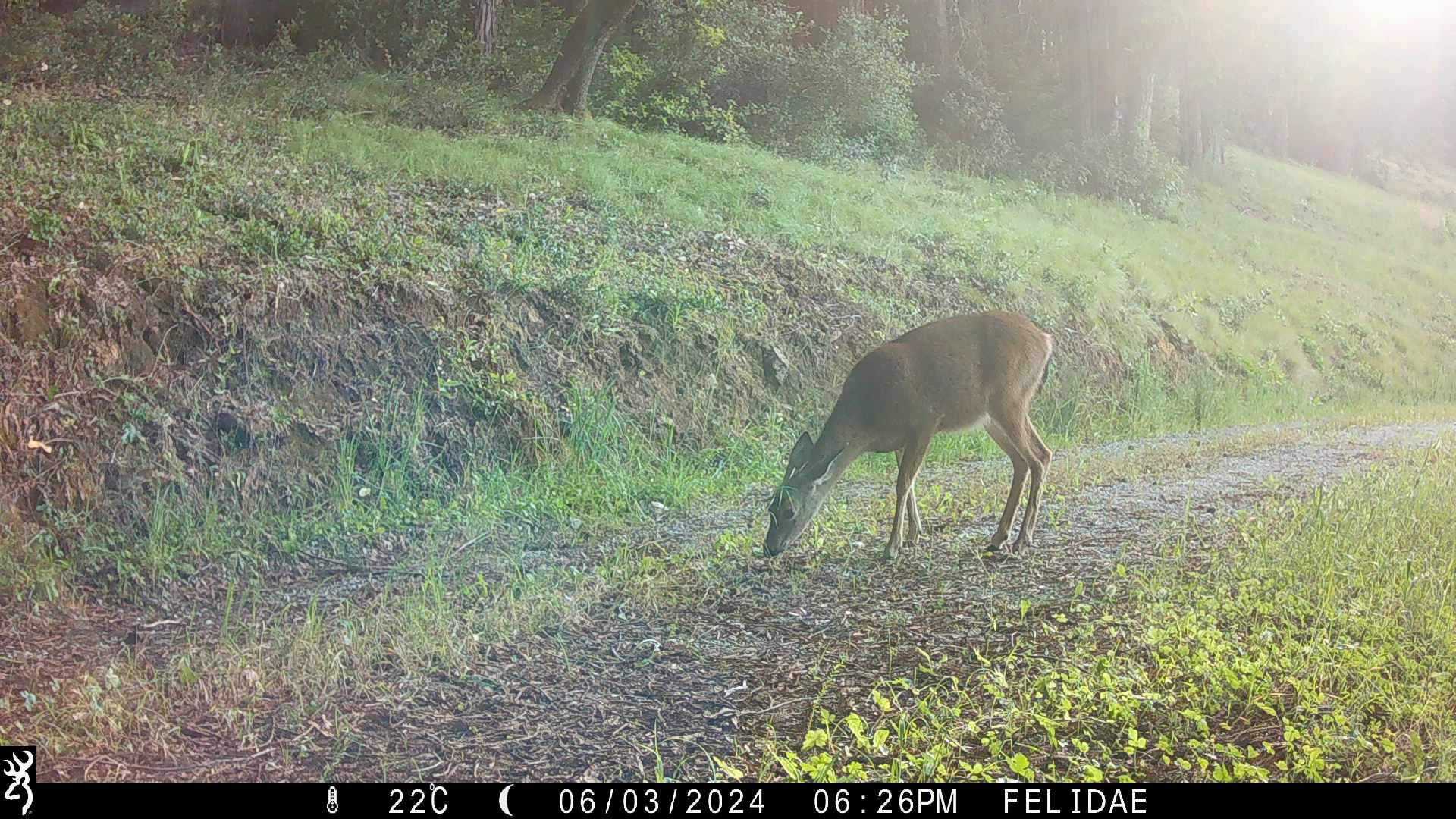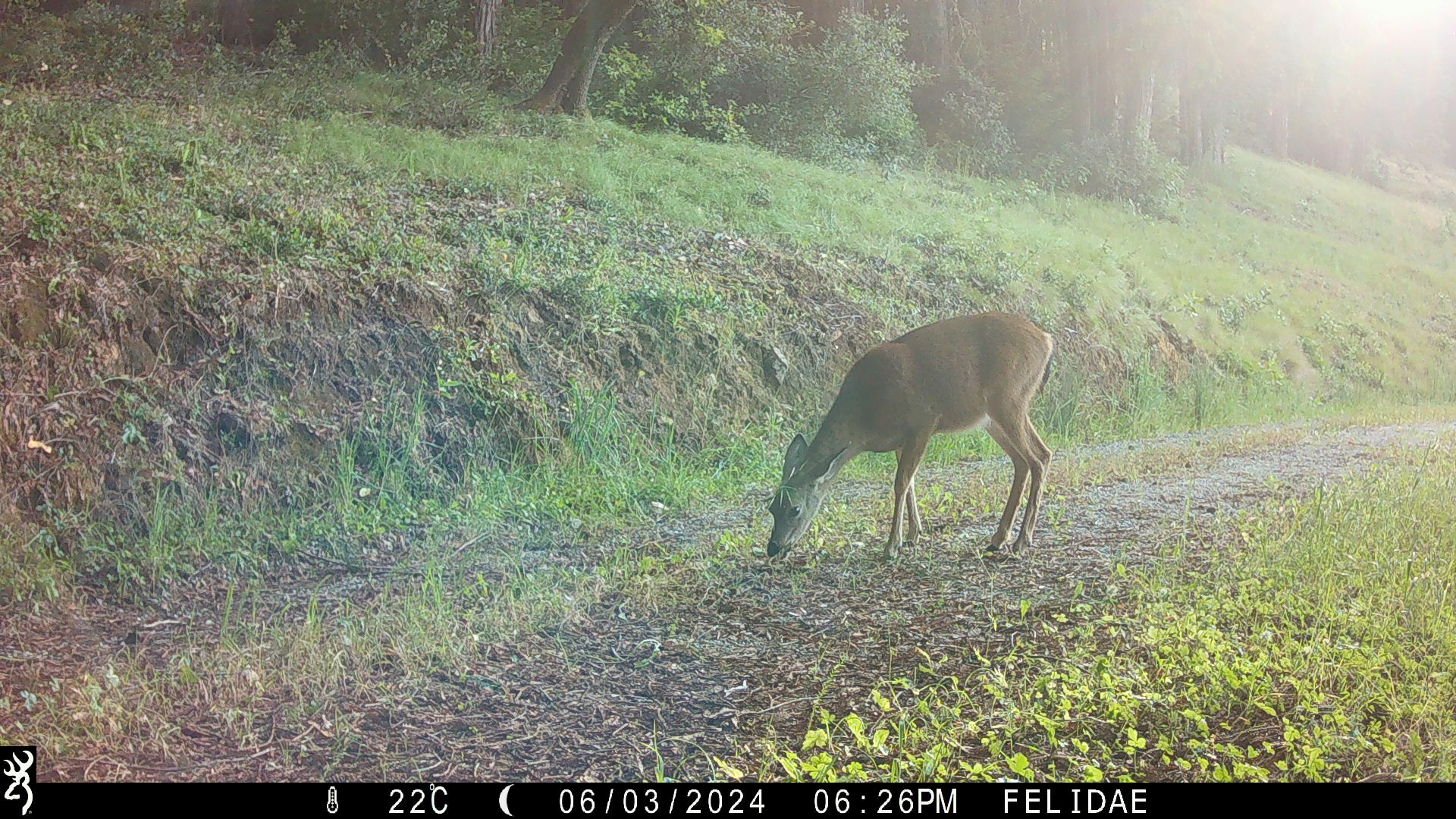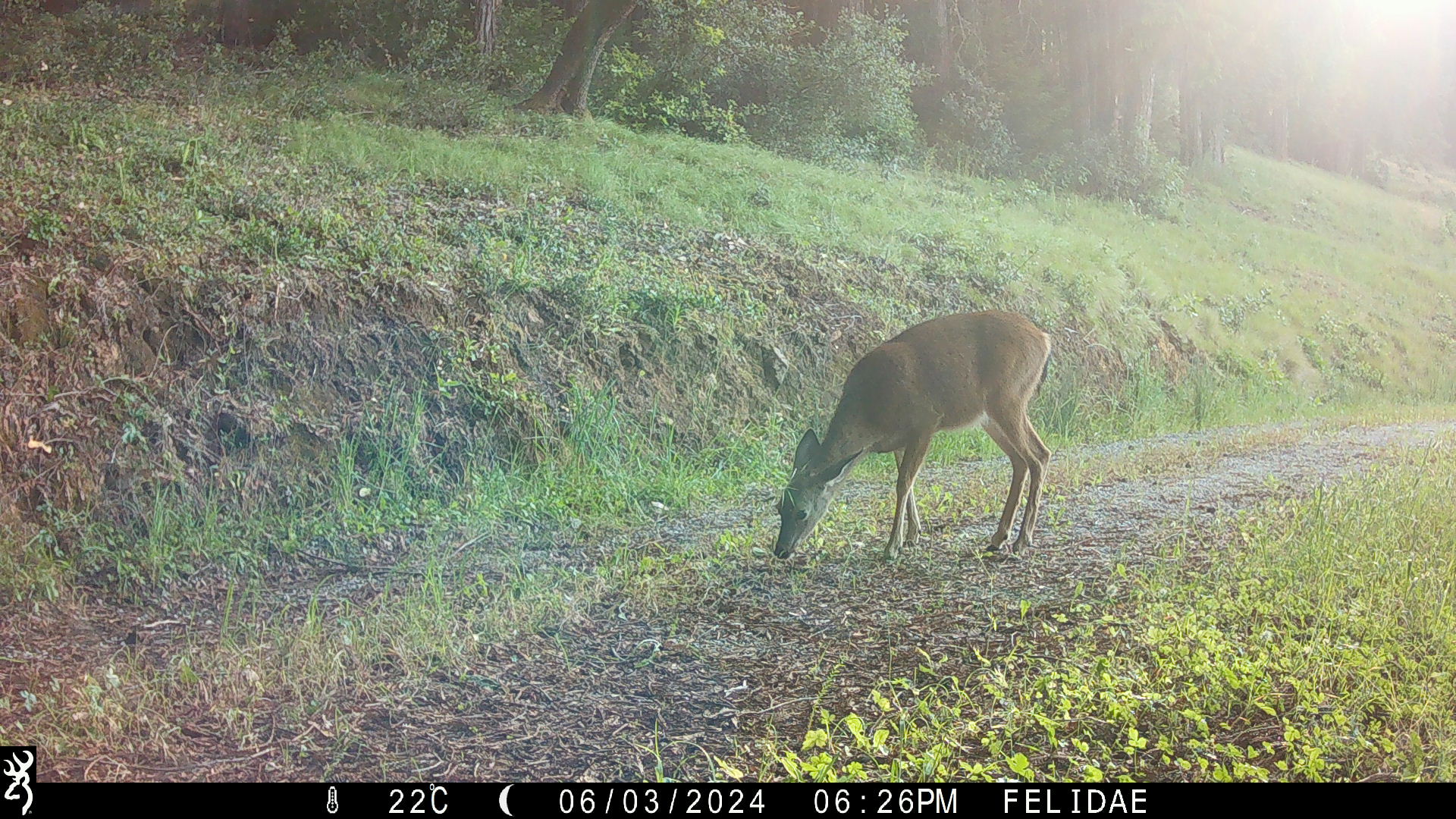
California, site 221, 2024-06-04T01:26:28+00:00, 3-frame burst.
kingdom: Animalia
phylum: Chordata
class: Mammalia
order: Artiodactyla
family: Cervidae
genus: Odocoileus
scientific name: Odocoileus hemionus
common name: mule deer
Mule deer (Odocoileus hemionus).